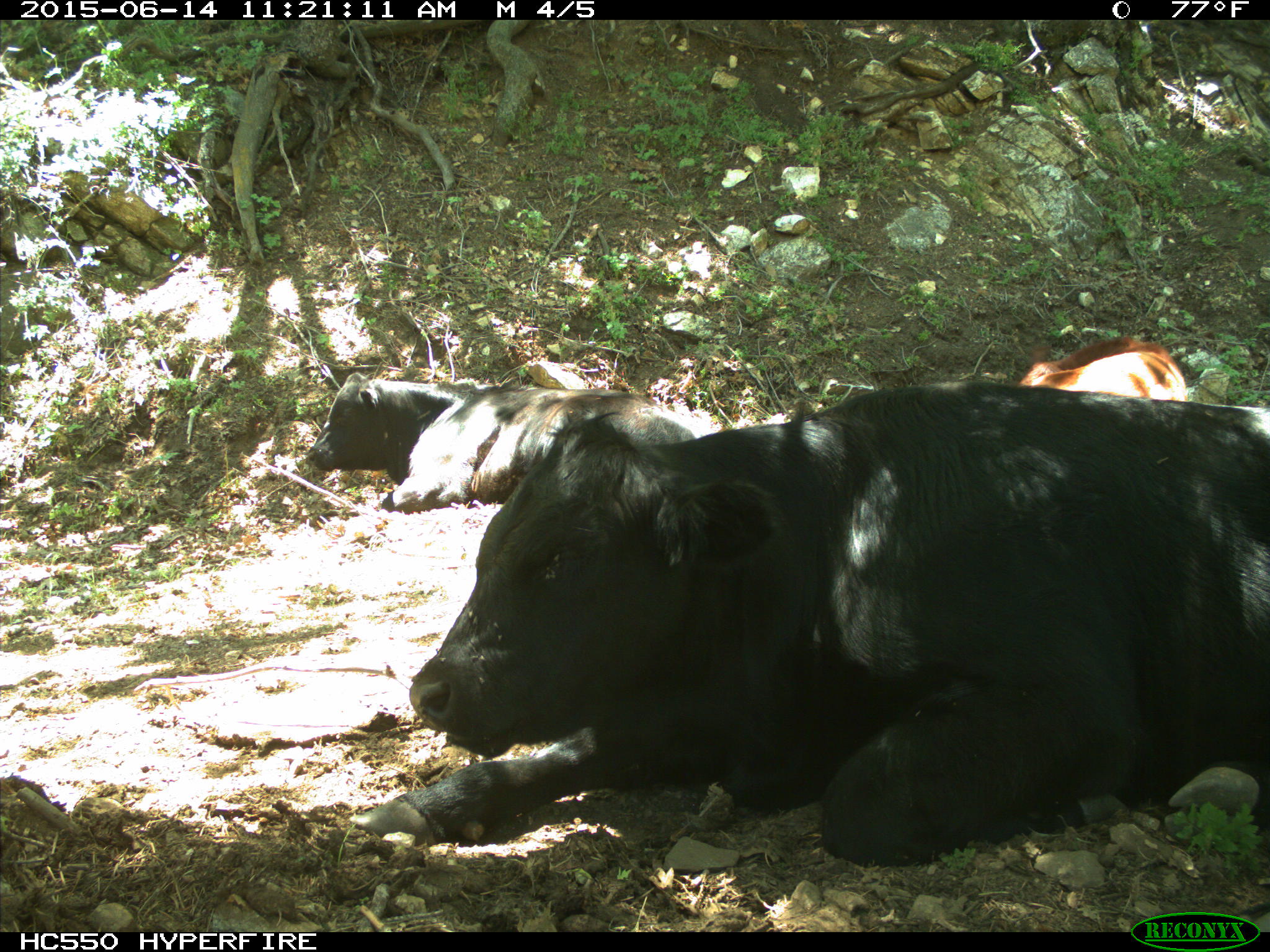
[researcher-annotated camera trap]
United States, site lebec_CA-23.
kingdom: Animalia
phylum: Chordata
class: Mammalia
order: Artiodactyla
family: Bovidae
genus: Bos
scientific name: Bos taurus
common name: domestic cow